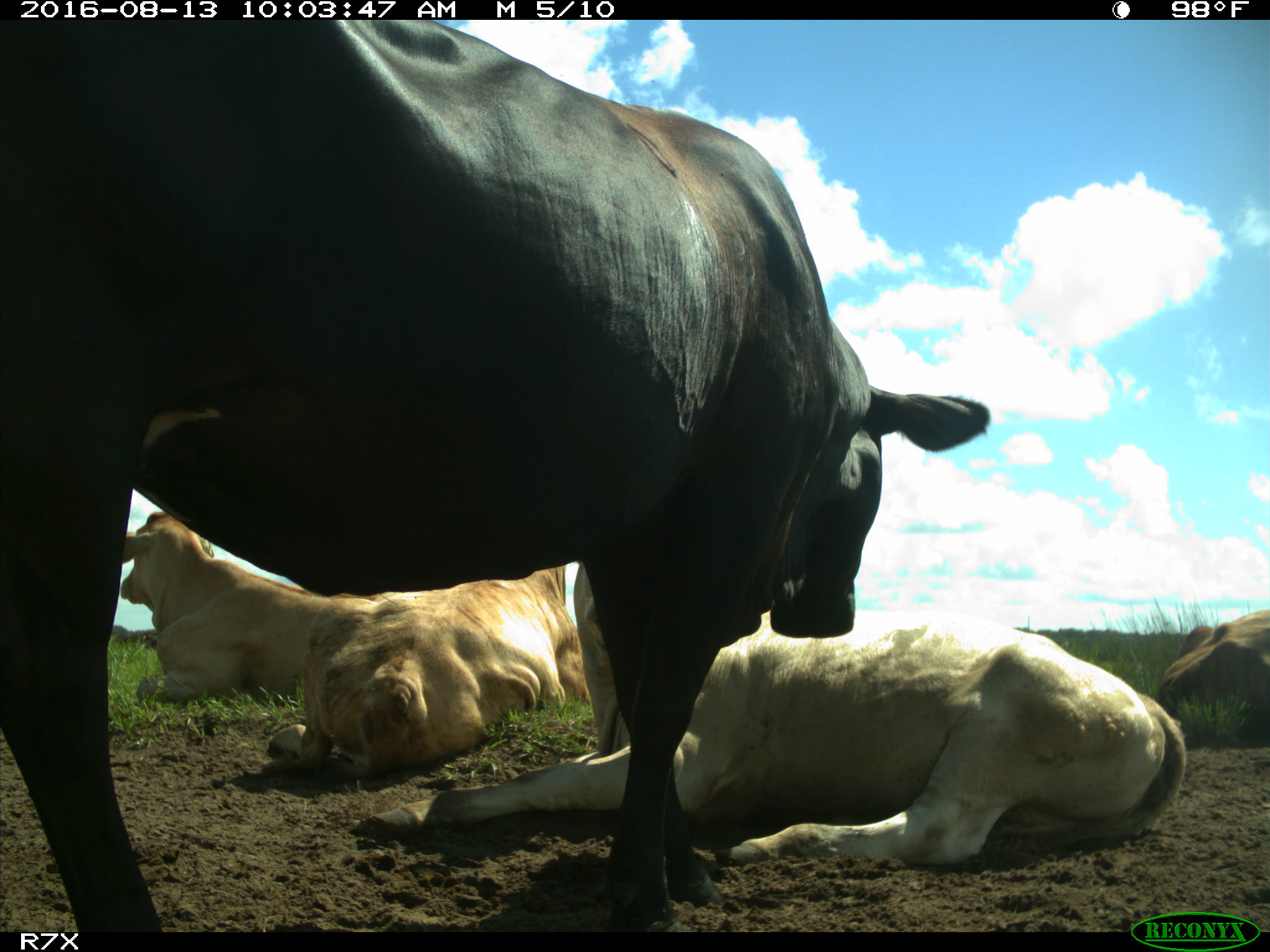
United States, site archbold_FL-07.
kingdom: Animalia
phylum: Chordata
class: Mammalia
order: Artiodactyla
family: Bovidae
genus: Bos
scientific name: Bos taurus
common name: domestic cow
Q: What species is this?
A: Bos taurus (domestic cow).